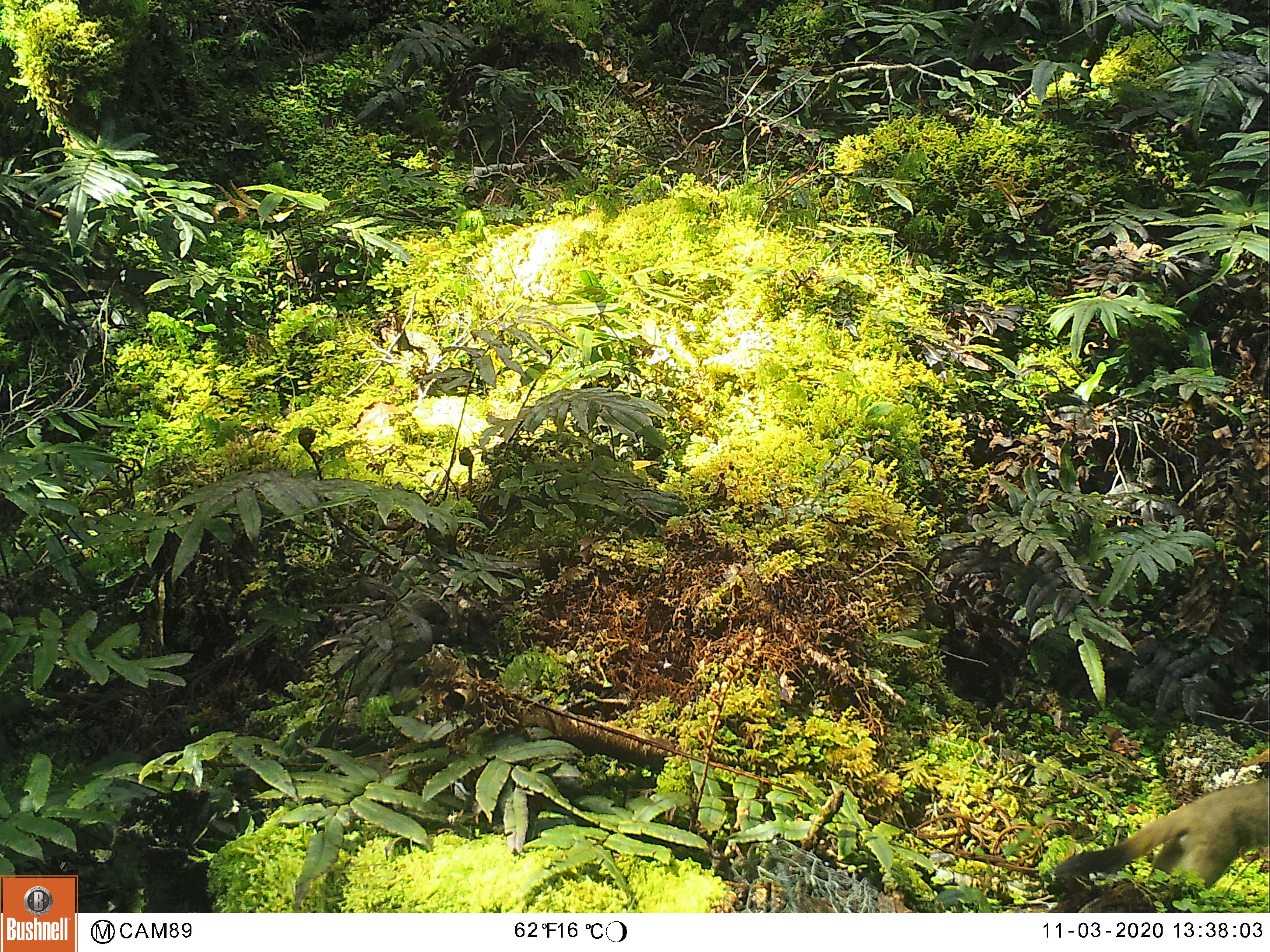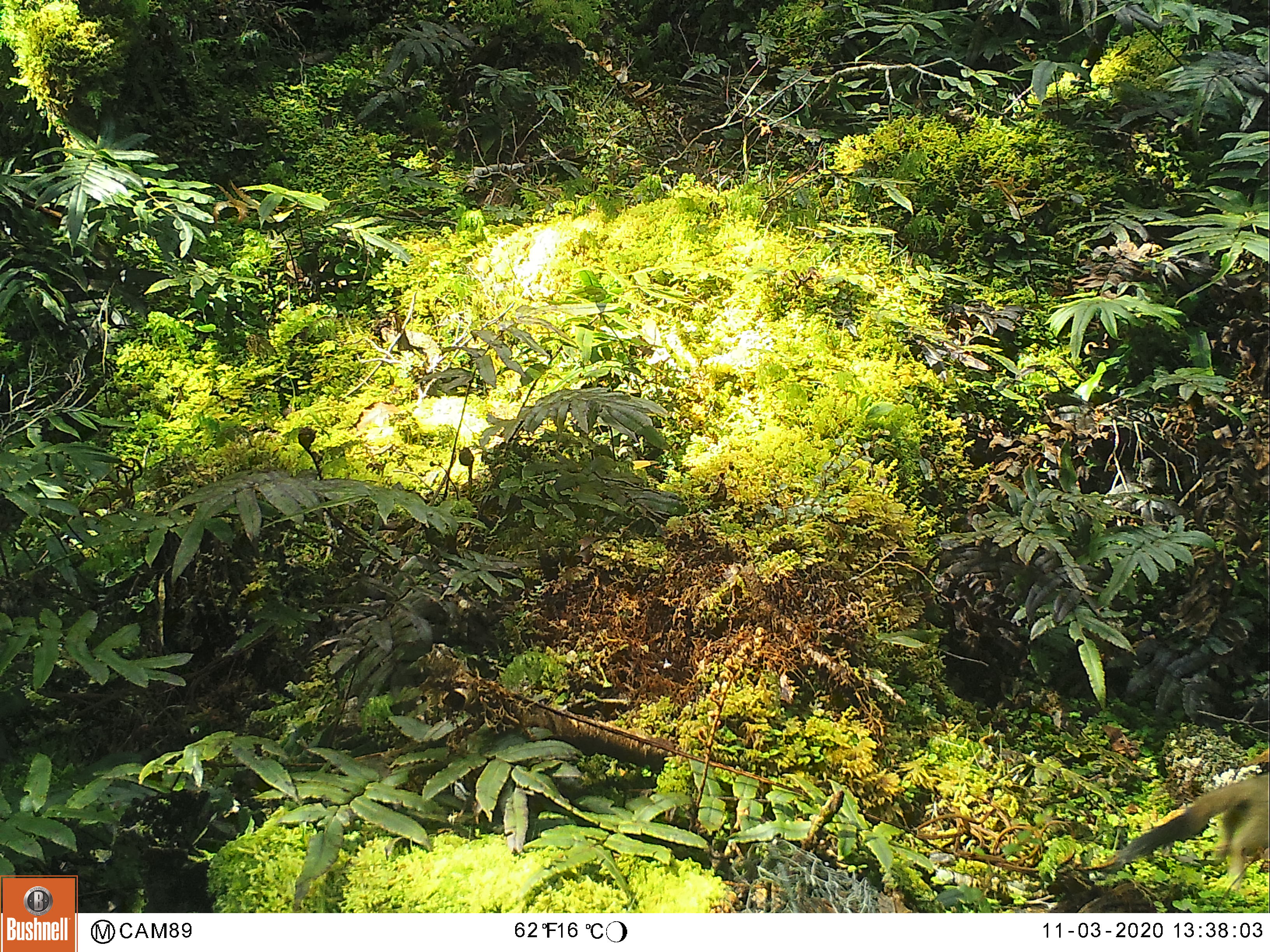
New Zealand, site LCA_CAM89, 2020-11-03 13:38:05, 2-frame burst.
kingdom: Animalia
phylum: Chordata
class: Mammalia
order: Carnivora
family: Mustelidae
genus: Mustela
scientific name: Mustela erminea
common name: stoat